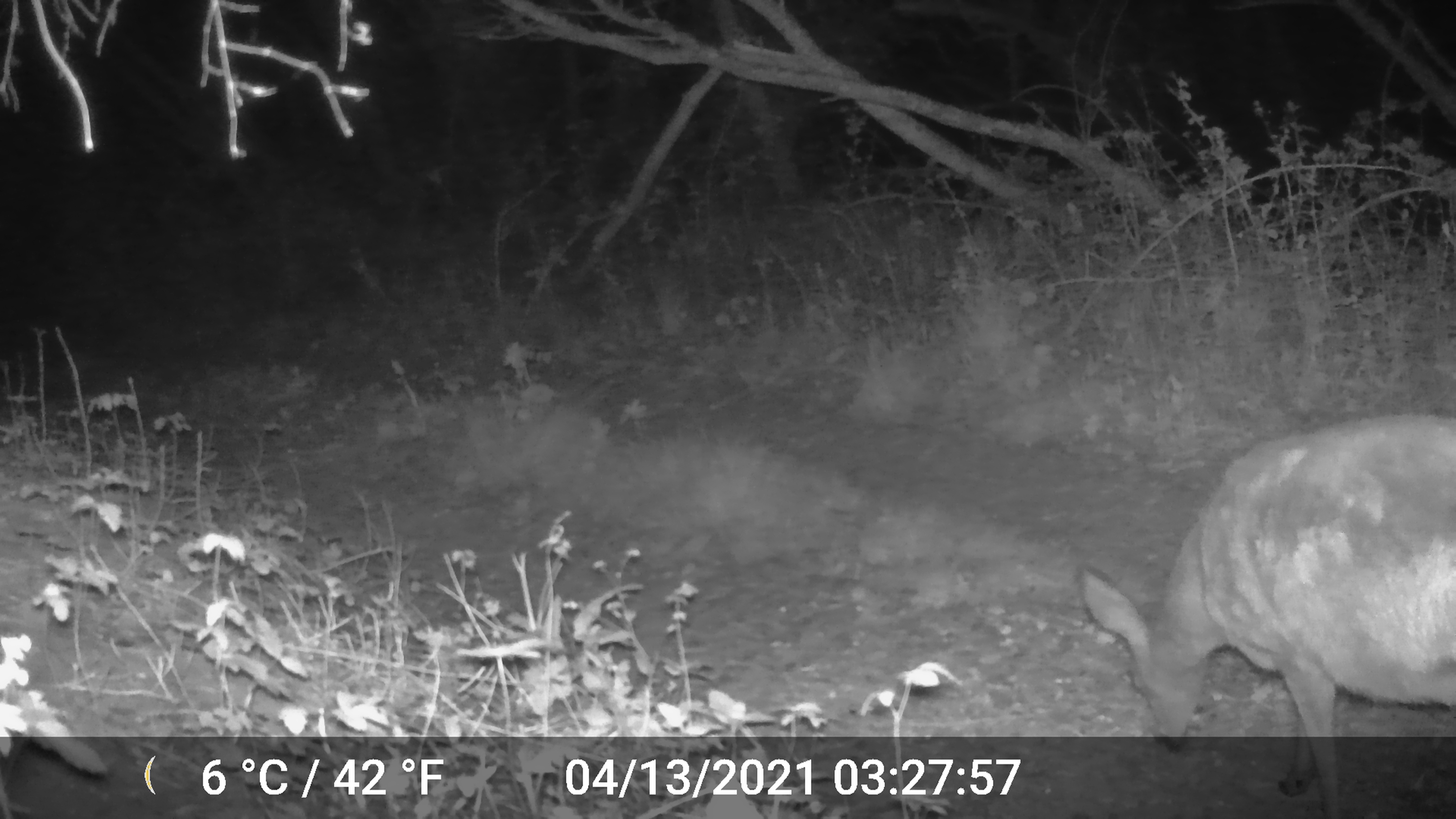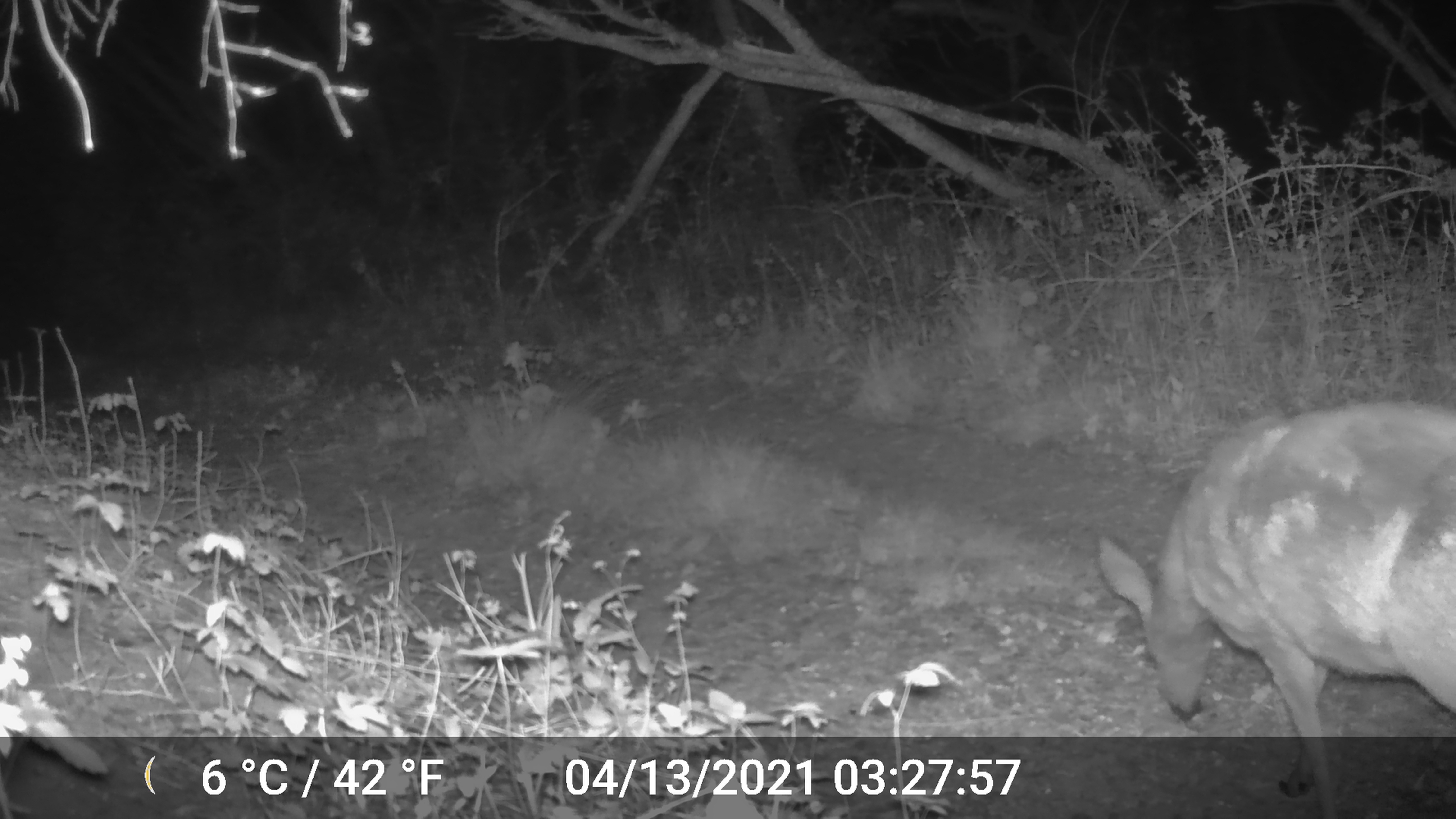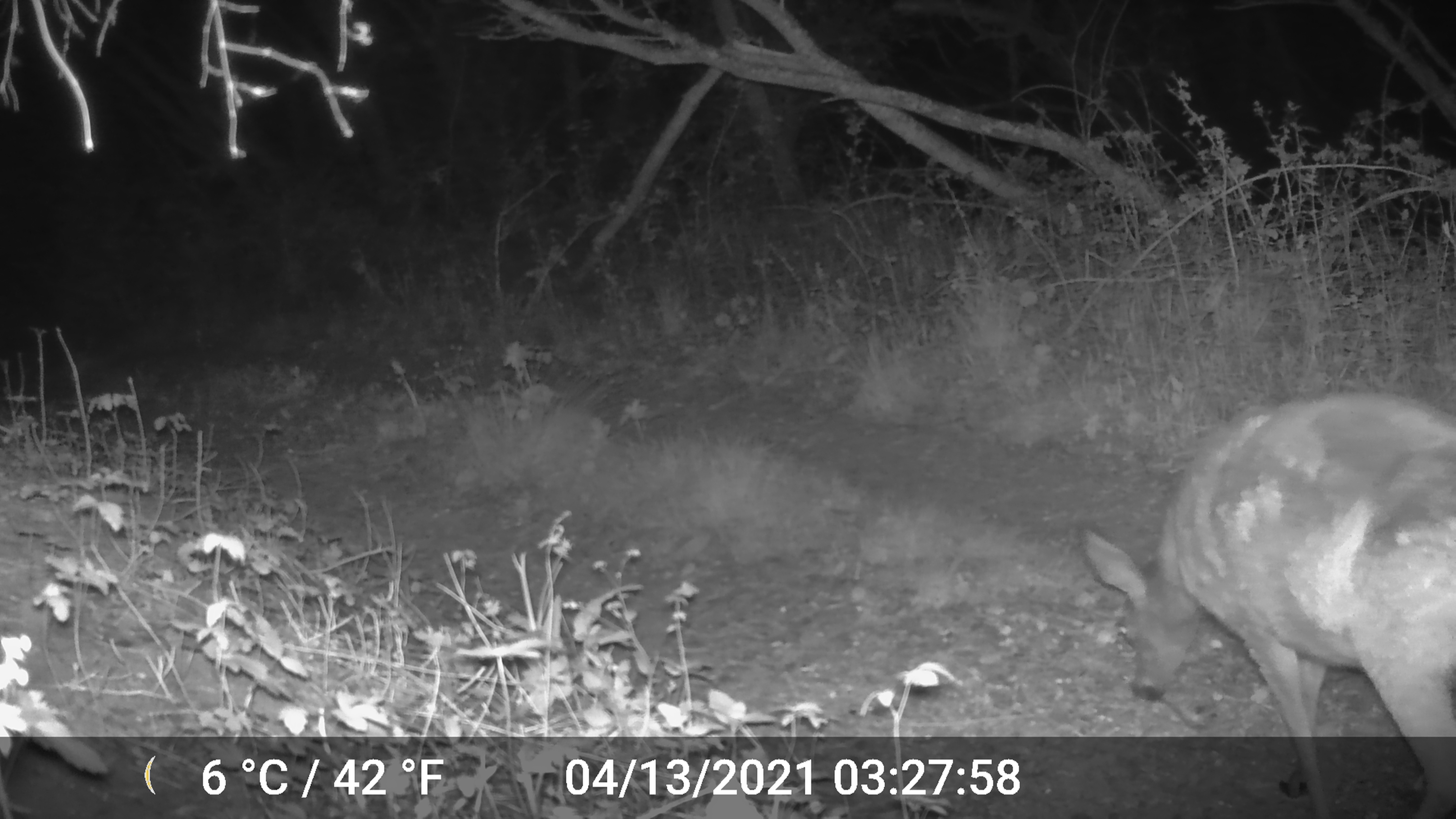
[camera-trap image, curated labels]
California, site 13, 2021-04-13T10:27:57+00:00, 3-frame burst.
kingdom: Animalia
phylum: Chordata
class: Mammalia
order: Artiodactyla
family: Cervidae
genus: Odocoileus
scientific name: Odocoileus hemionus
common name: mule deer